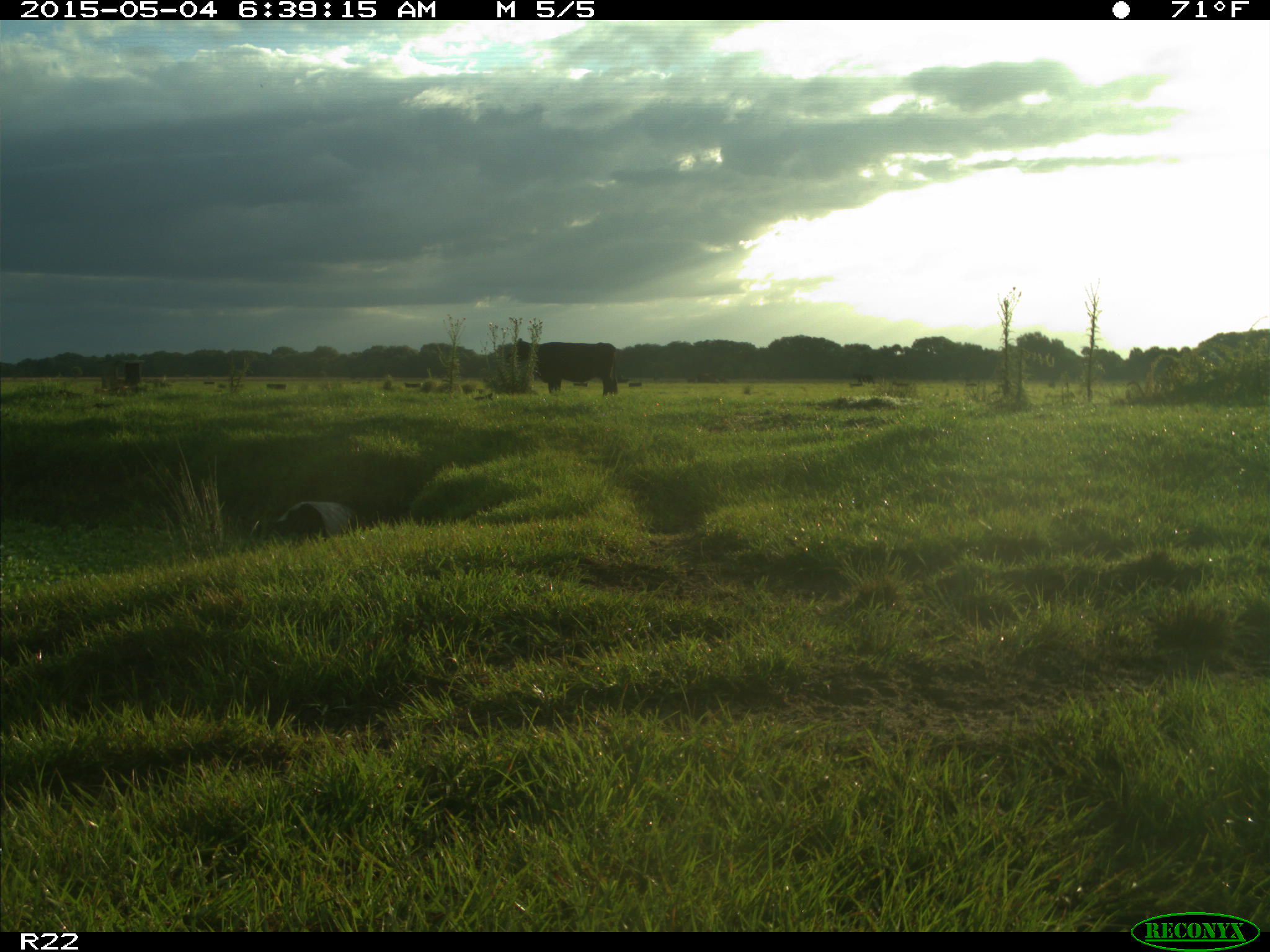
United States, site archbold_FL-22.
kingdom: Animalia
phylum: Chordata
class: Mammalia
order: Artiodactyla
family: Bovidae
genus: Bos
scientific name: Bos taurus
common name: domestic cow